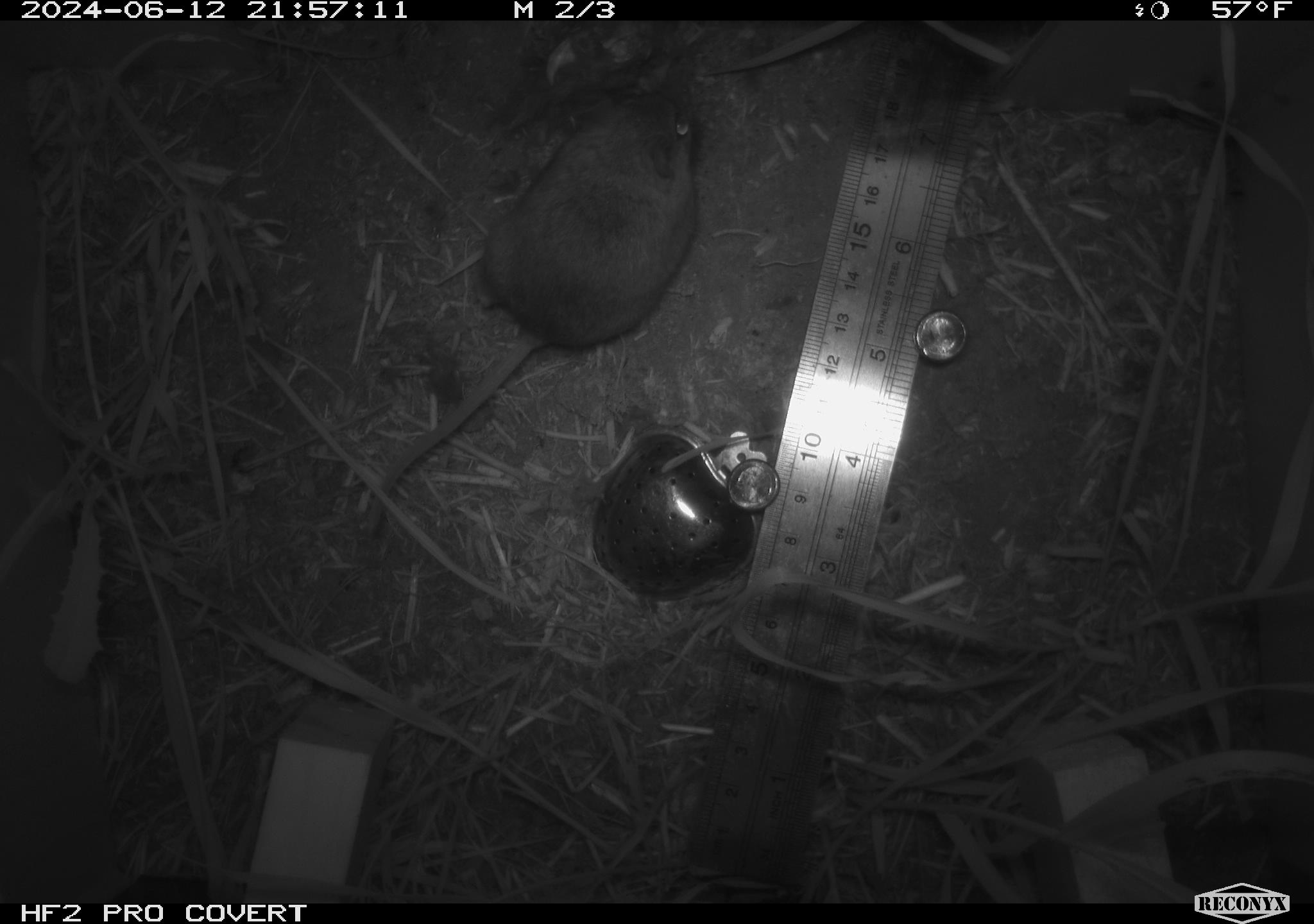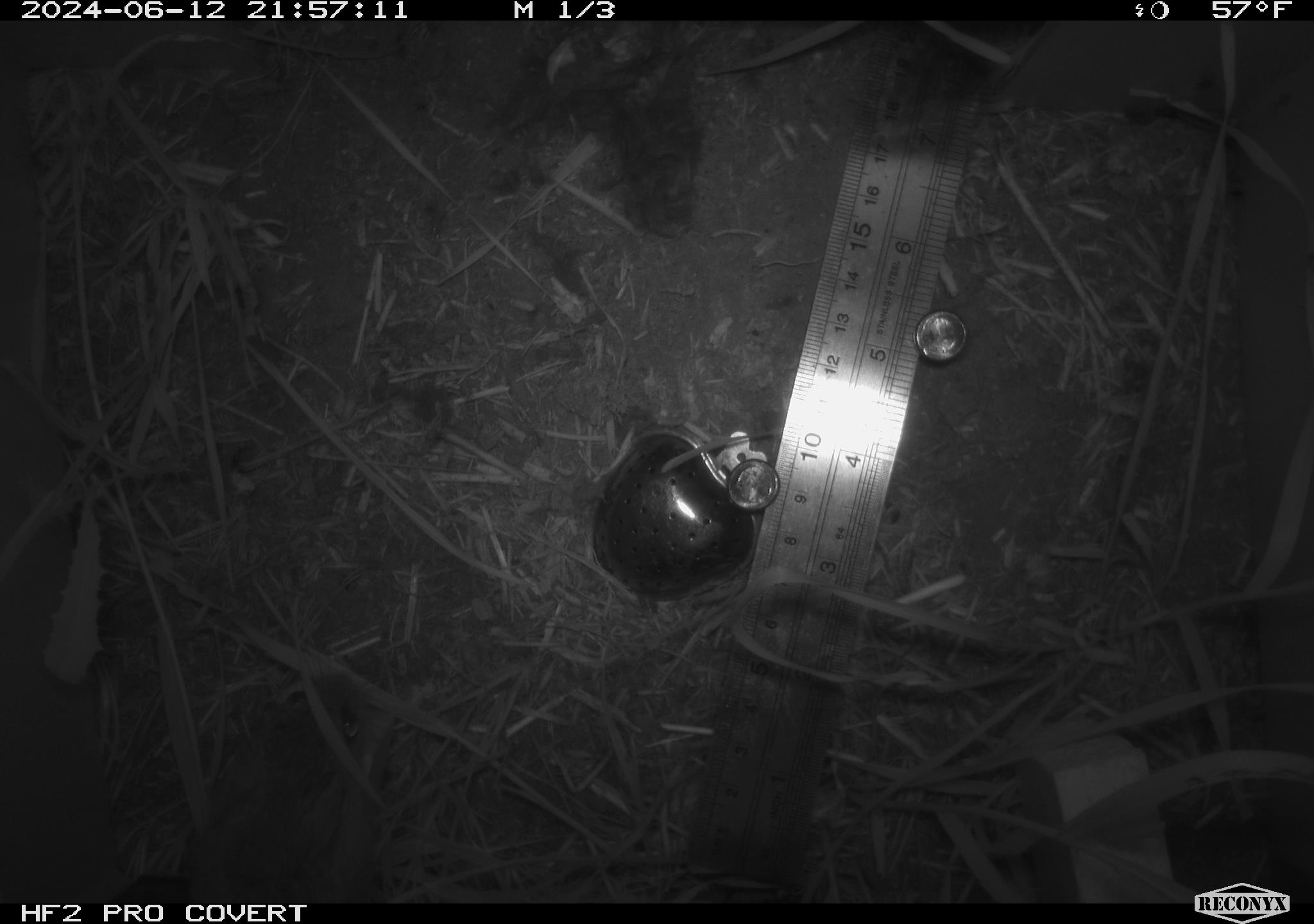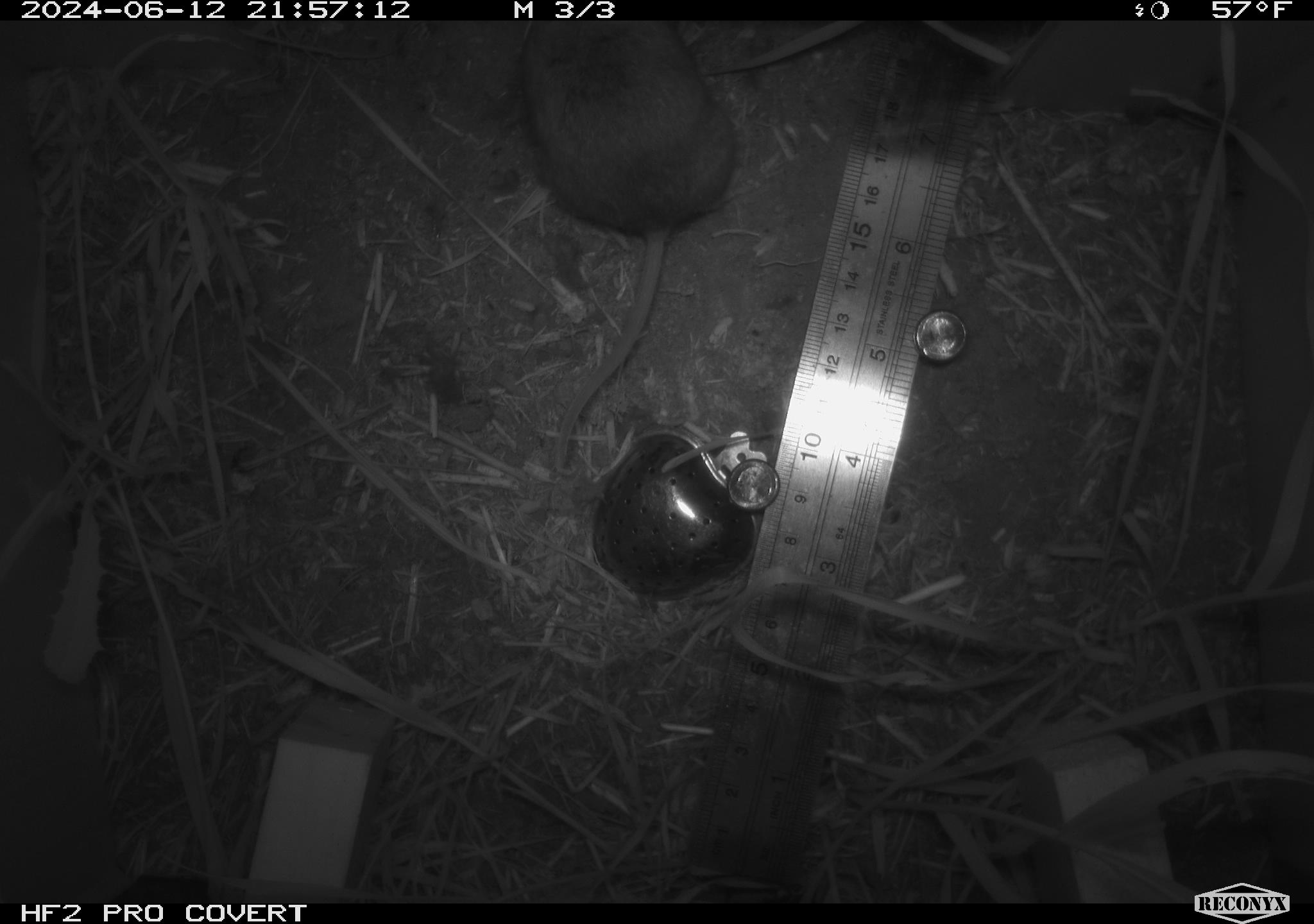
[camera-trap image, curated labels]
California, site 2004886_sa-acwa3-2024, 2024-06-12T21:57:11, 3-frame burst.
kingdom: Animalia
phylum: Chordata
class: Mammalia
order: Rodentia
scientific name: Rodentia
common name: mouse species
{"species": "mouse species (Rodentia)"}